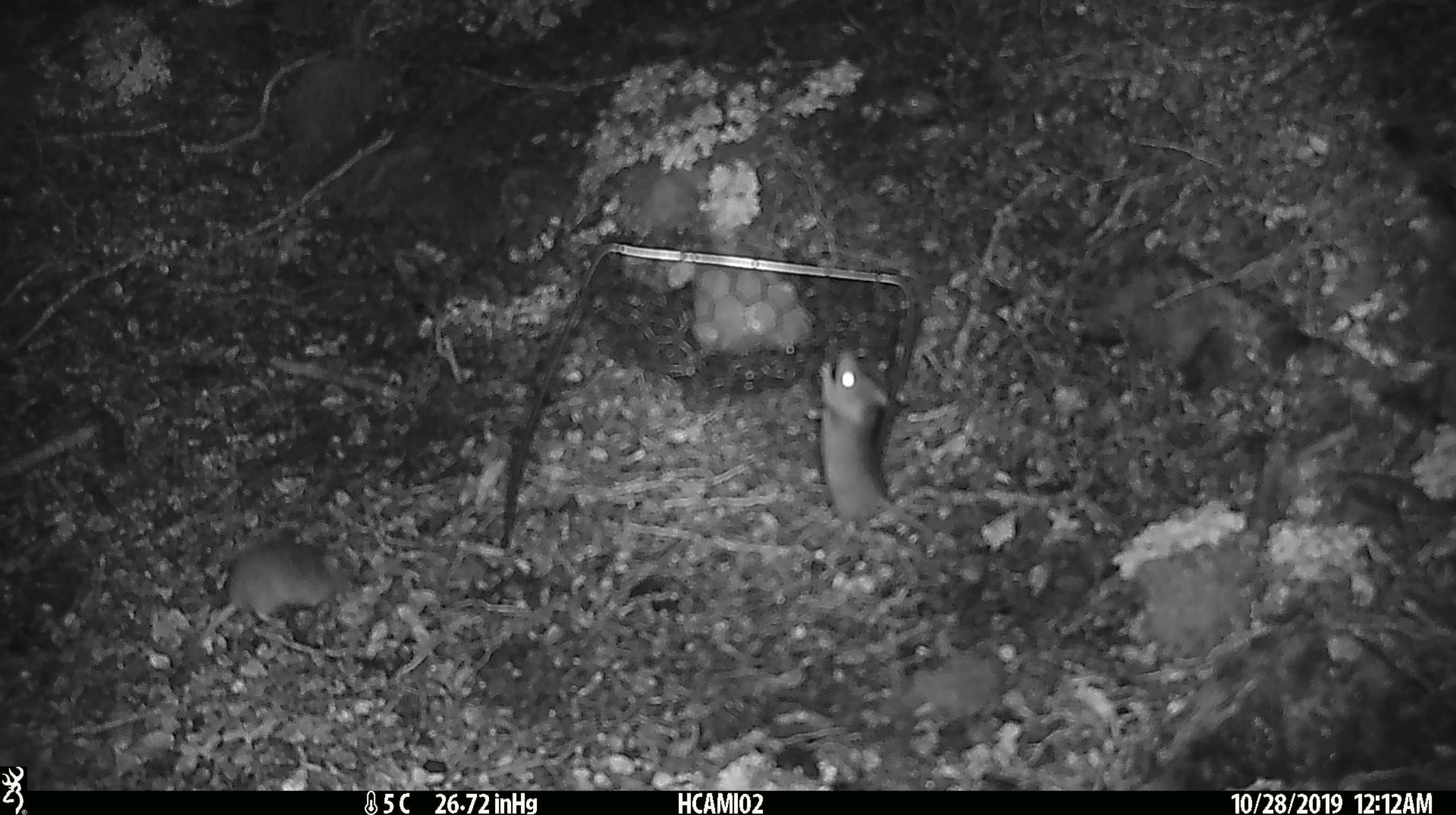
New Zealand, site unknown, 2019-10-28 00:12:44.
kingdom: Animalia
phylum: Chordata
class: Mammalia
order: Rodentia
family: Muridae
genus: Mus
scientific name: Mus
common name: mouse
Mouse (Mus).